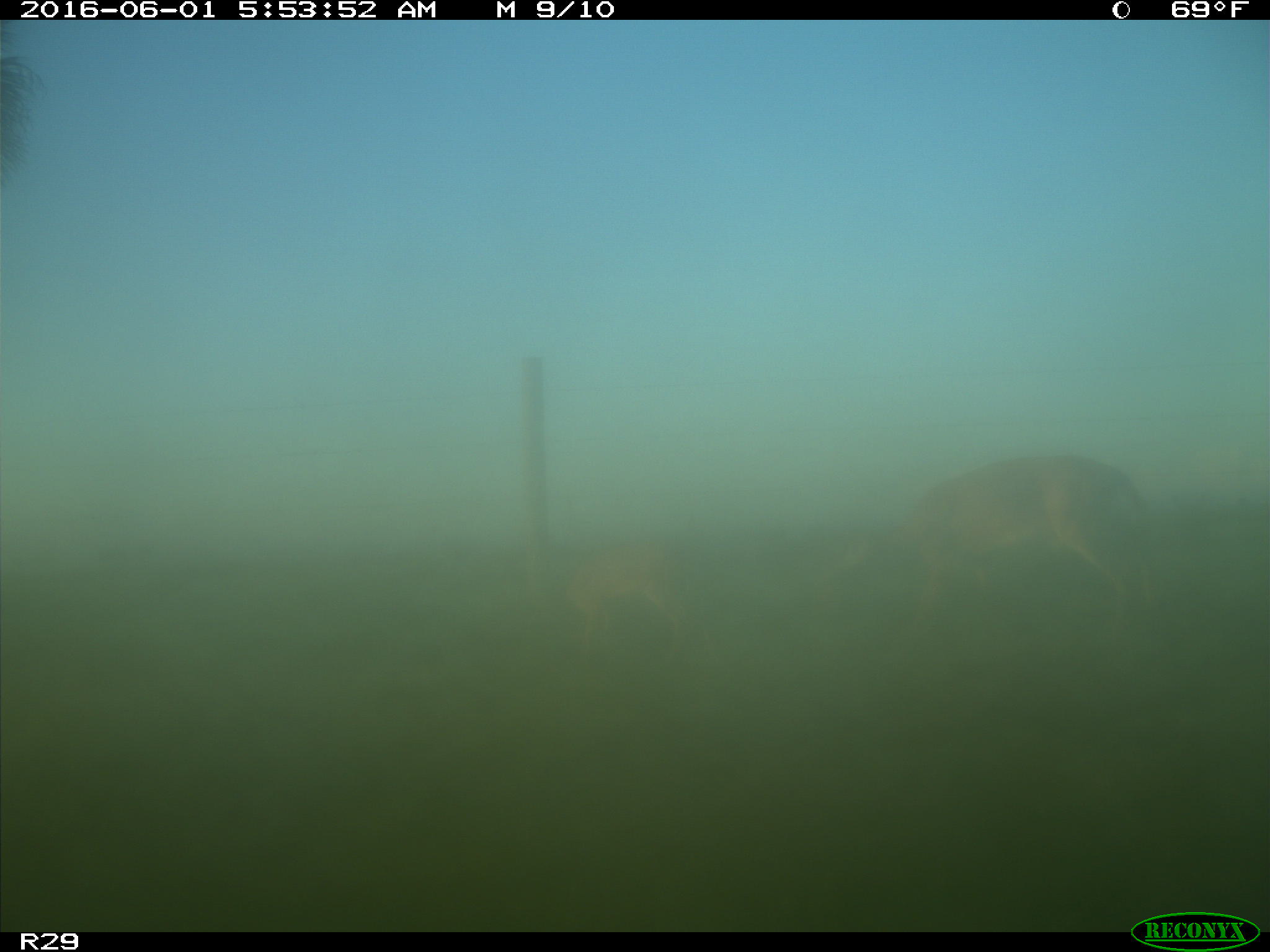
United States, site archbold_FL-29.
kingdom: Animalia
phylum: Chordata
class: Mammalia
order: Artiodactyla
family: Cervidae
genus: Odocoileus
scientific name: Odocoileus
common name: deer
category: unidentified deer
Unidentified deer (deer) (Odocoileus).